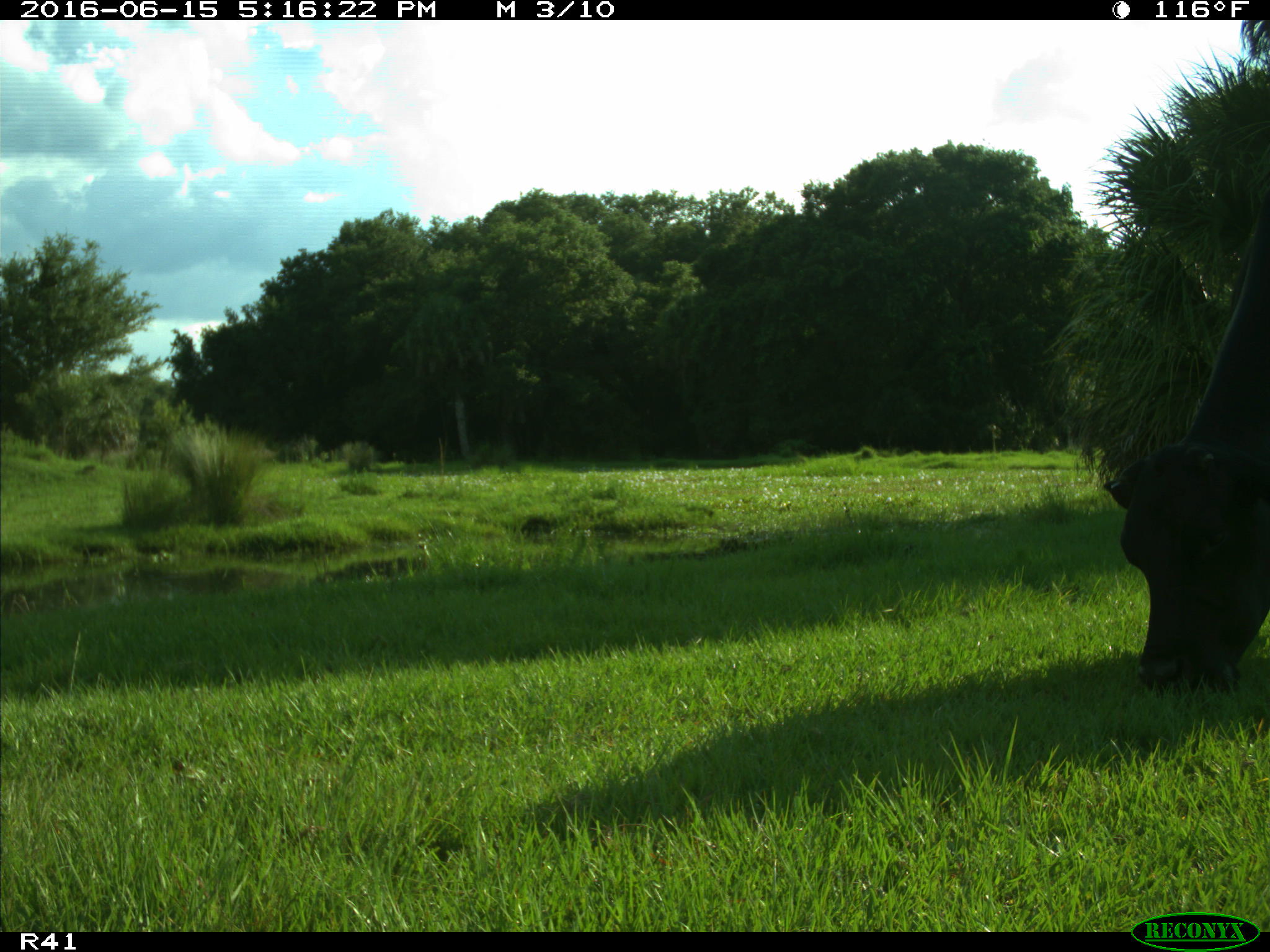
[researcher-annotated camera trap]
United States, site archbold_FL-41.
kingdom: Animalia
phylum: Chordata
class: Mammalia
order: Artiodactyla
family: Bovidae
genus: Bos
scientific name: Bos taurus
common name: domestic cow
Bos taurus (domestic cow).